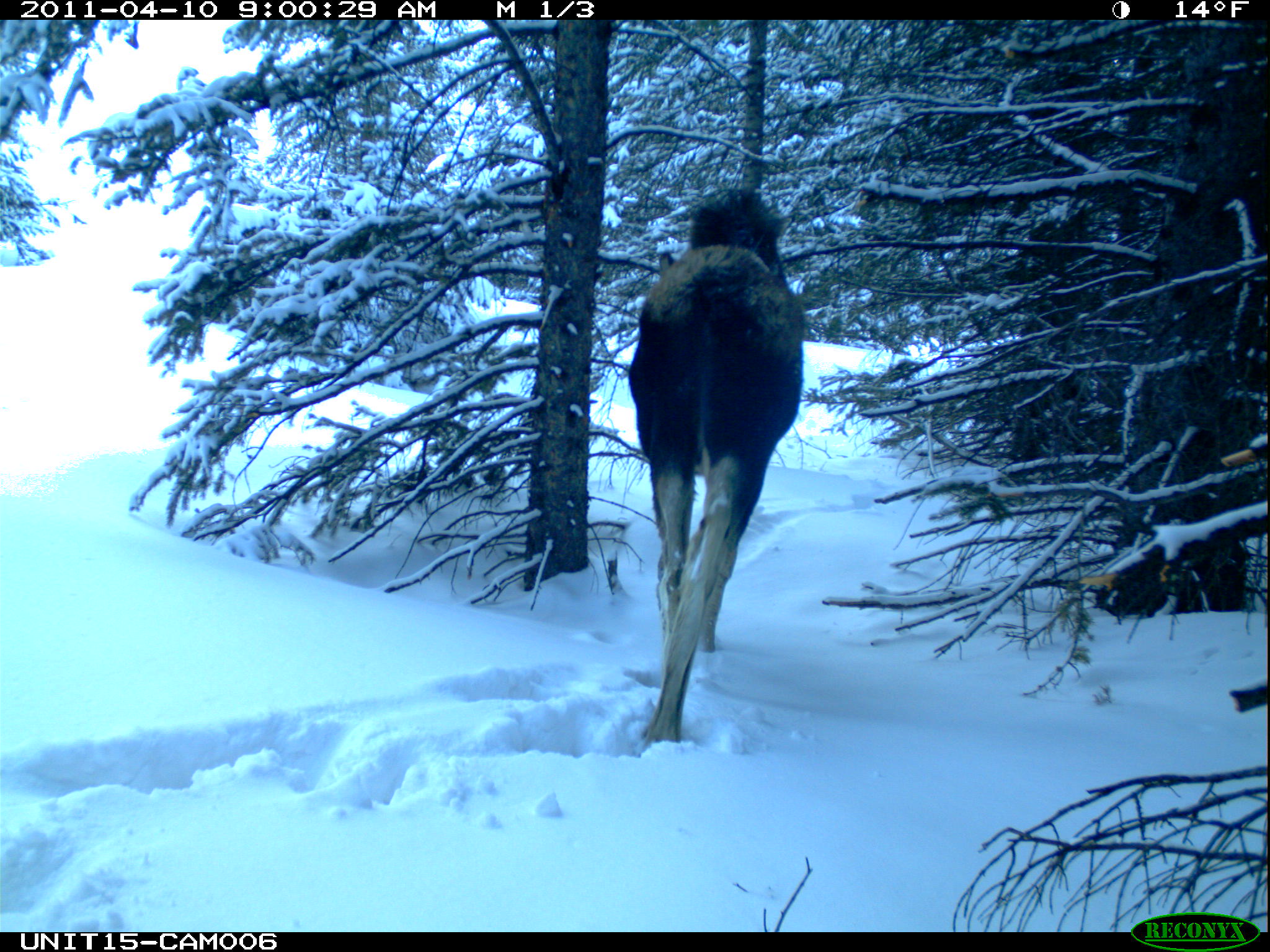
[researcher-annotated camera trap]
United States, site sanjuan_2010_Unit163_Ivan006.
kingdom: Animalia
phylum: Chordata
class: Mammalia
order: Artiodactyla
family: Cervidae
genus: Alces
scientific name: Alces alces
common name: moose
Alces alces (moose).